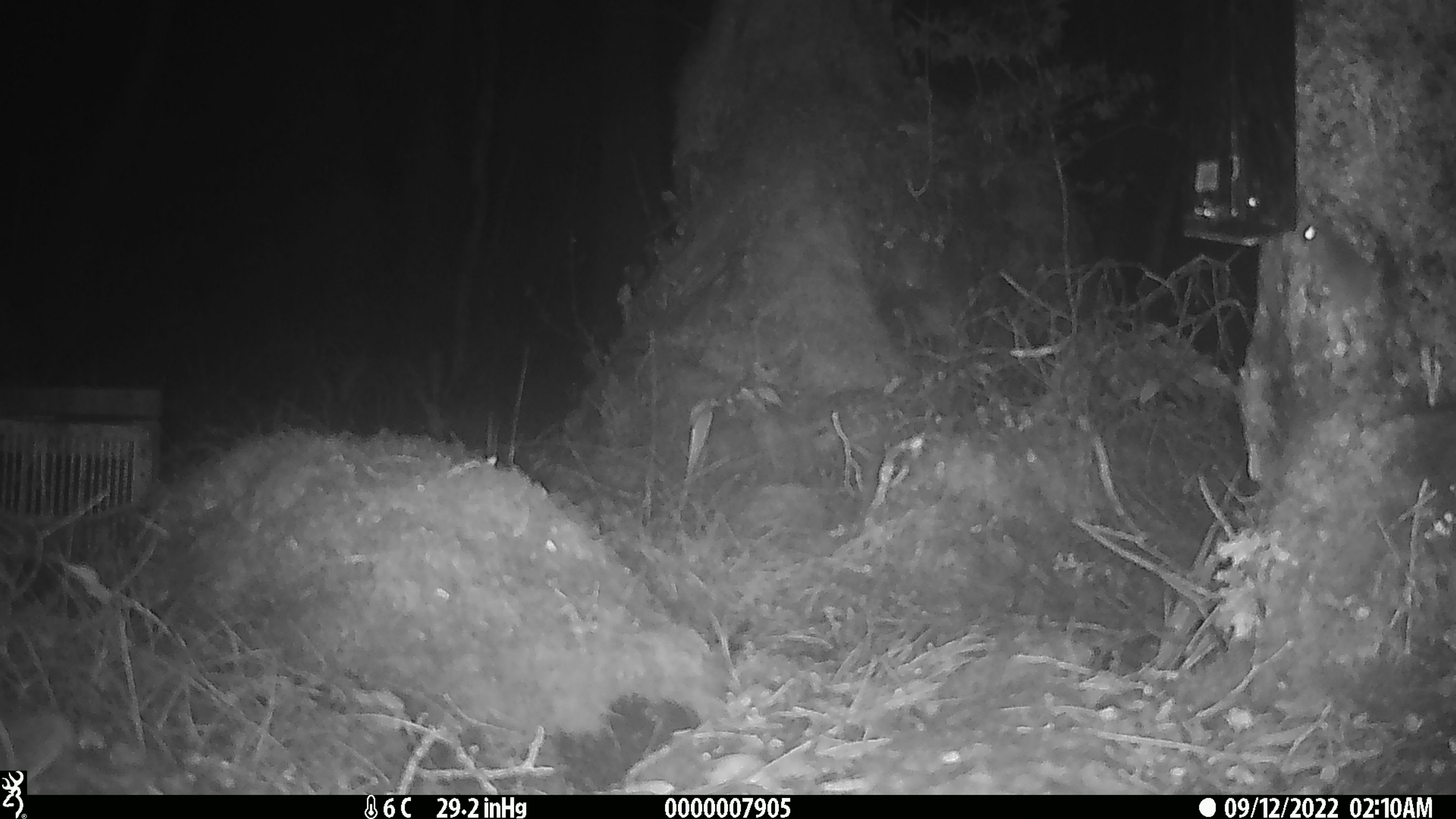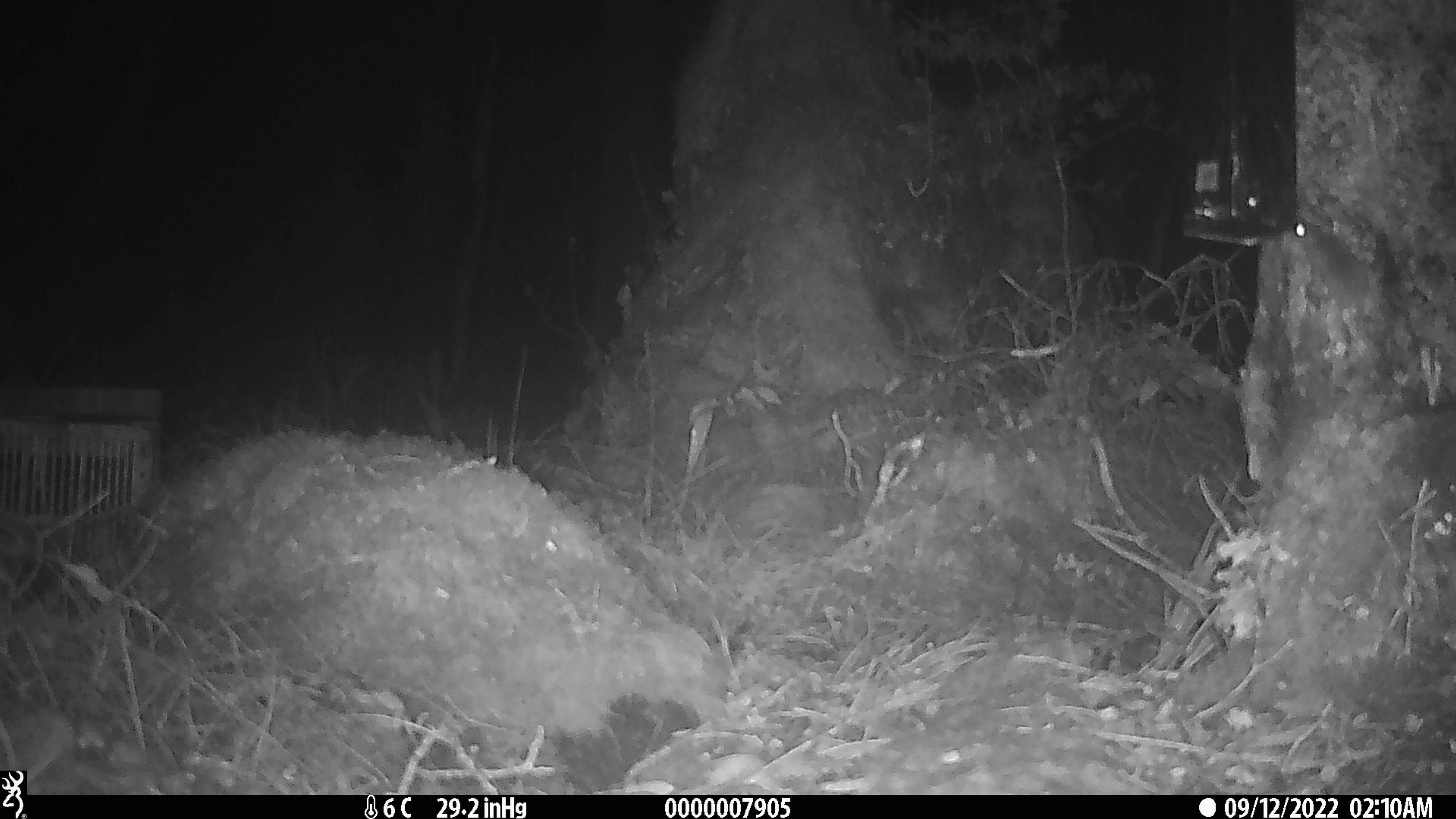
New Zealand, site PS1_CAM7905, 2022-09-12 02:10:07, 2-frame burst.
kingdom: Animalia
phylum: Chordata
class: Mammalia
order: Rodentia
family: Muridae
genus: Mus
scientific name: Mus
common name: mouse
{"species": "mouse (Mus)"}